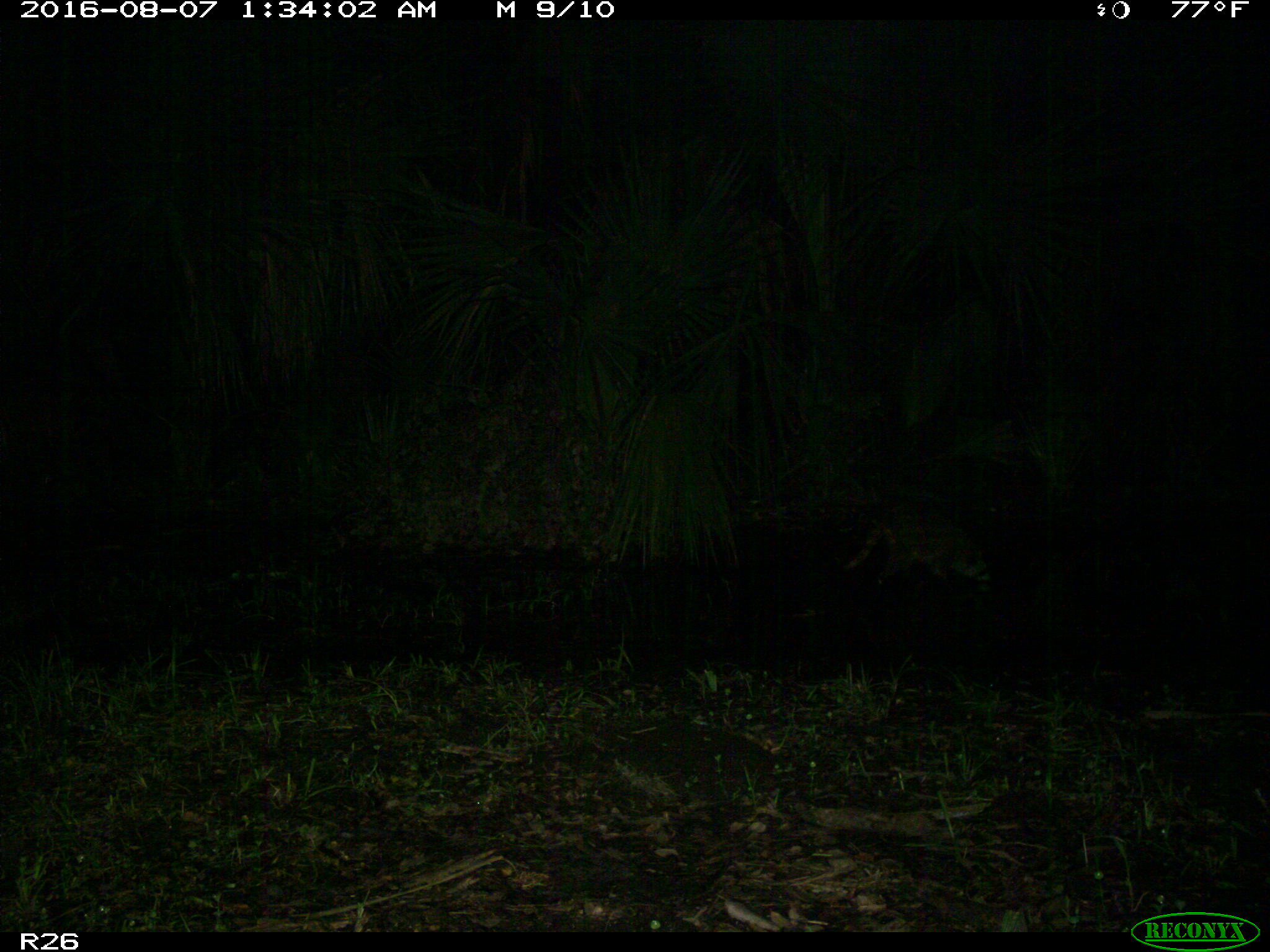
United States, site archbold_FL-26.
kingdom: Animalia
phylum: Chordata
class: Mammalia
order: Carnivora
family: Procyonidae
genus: Procyon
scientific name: Procyon lotor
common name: common raccoon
Procyon lotor (common raccoon).